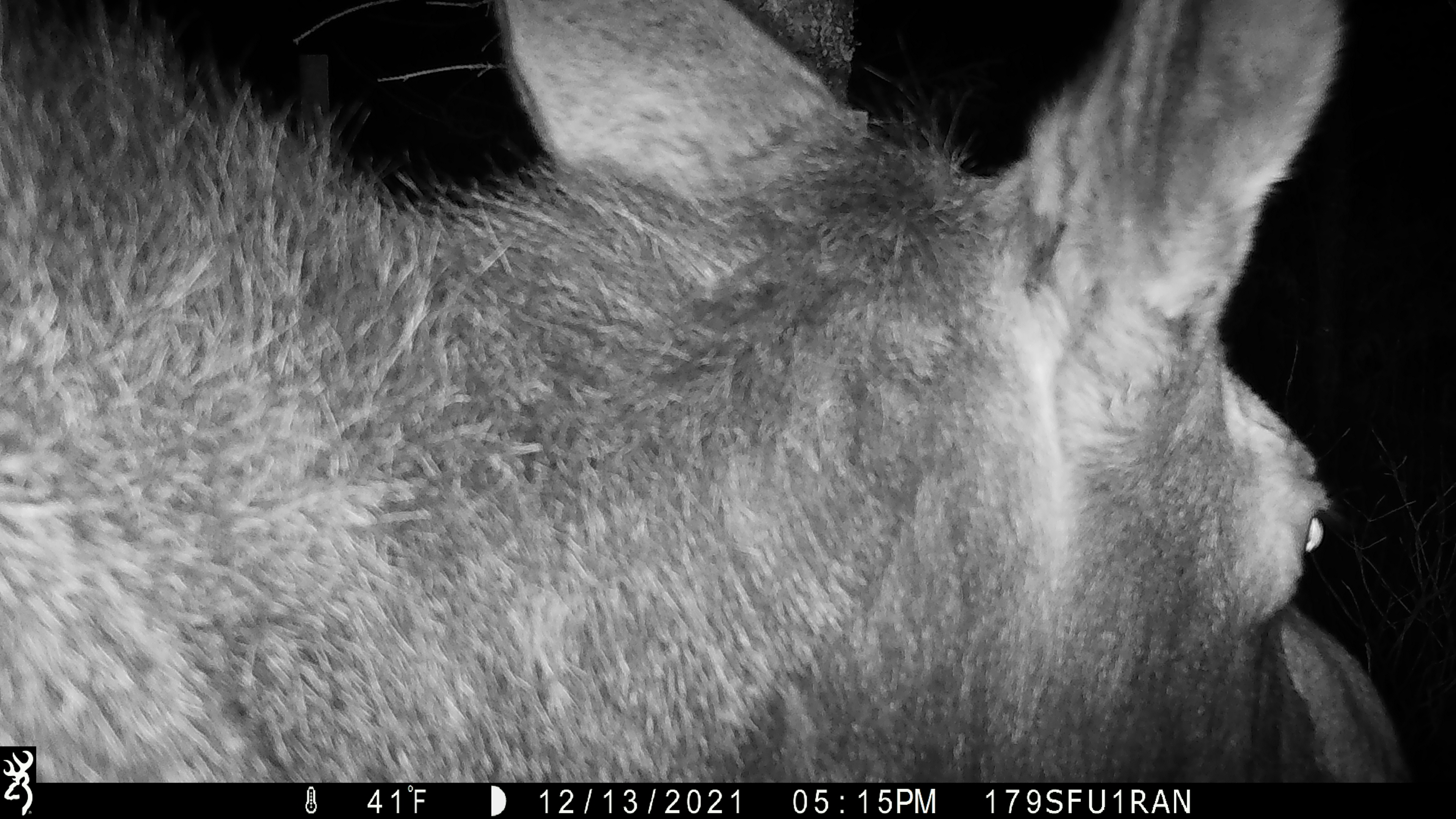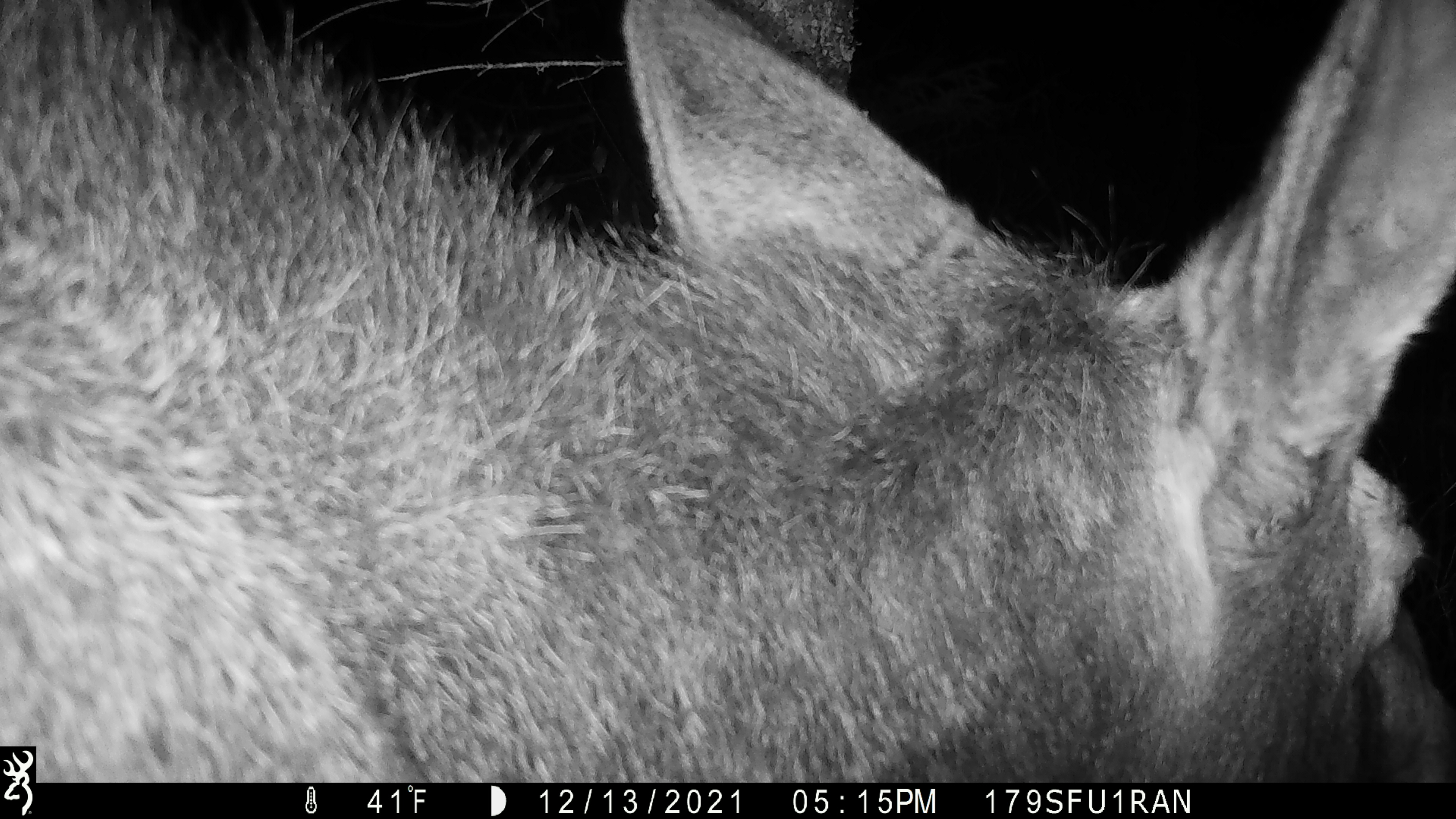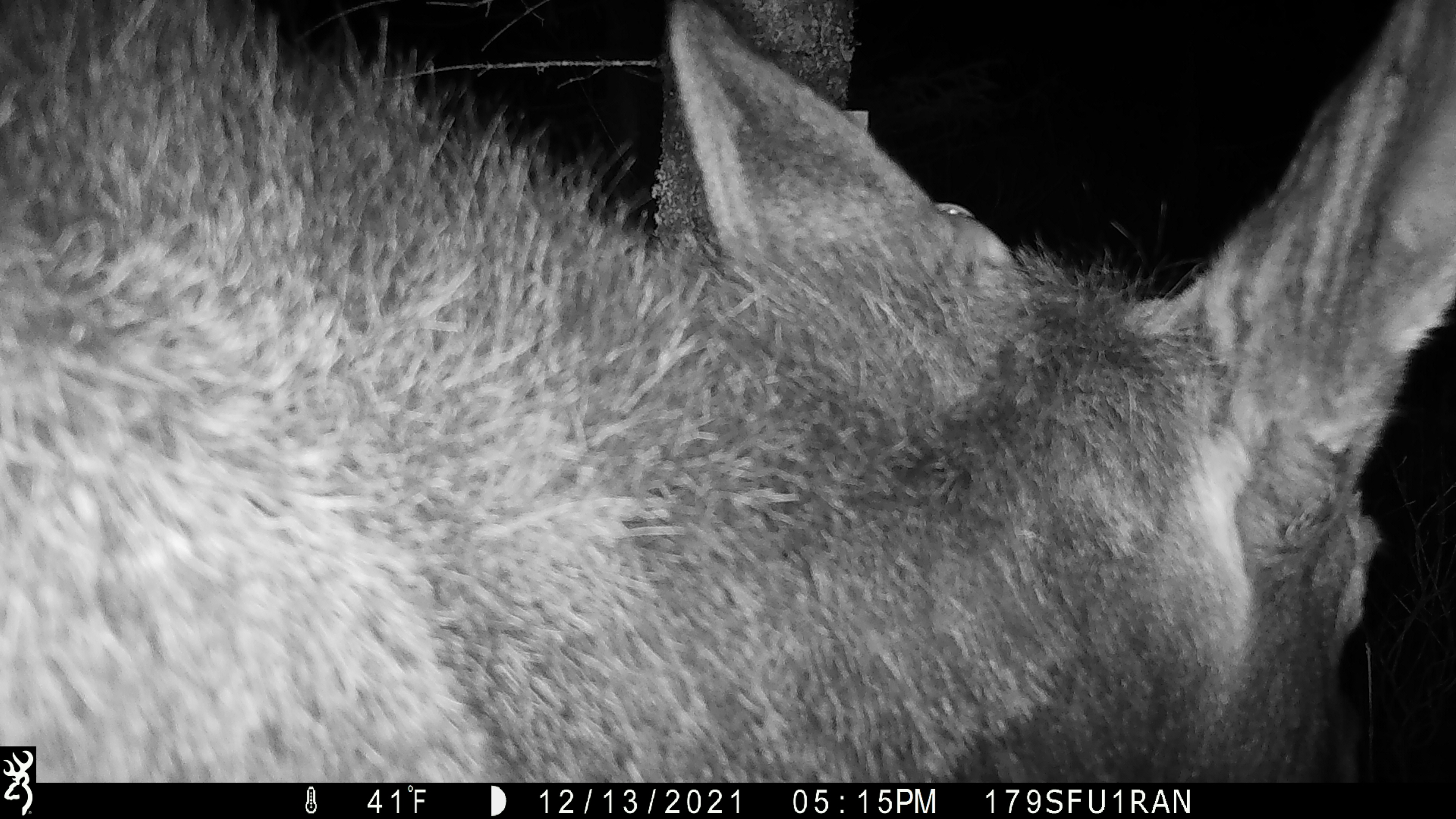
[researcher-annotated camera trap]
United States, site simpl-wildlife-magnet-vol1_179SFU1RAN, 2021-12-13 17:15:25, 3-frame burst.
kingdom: Animalia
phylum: Chordata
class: Mammalia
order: Artiodactyla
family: Cervidae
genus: Alces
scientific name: Alces alces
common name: moose